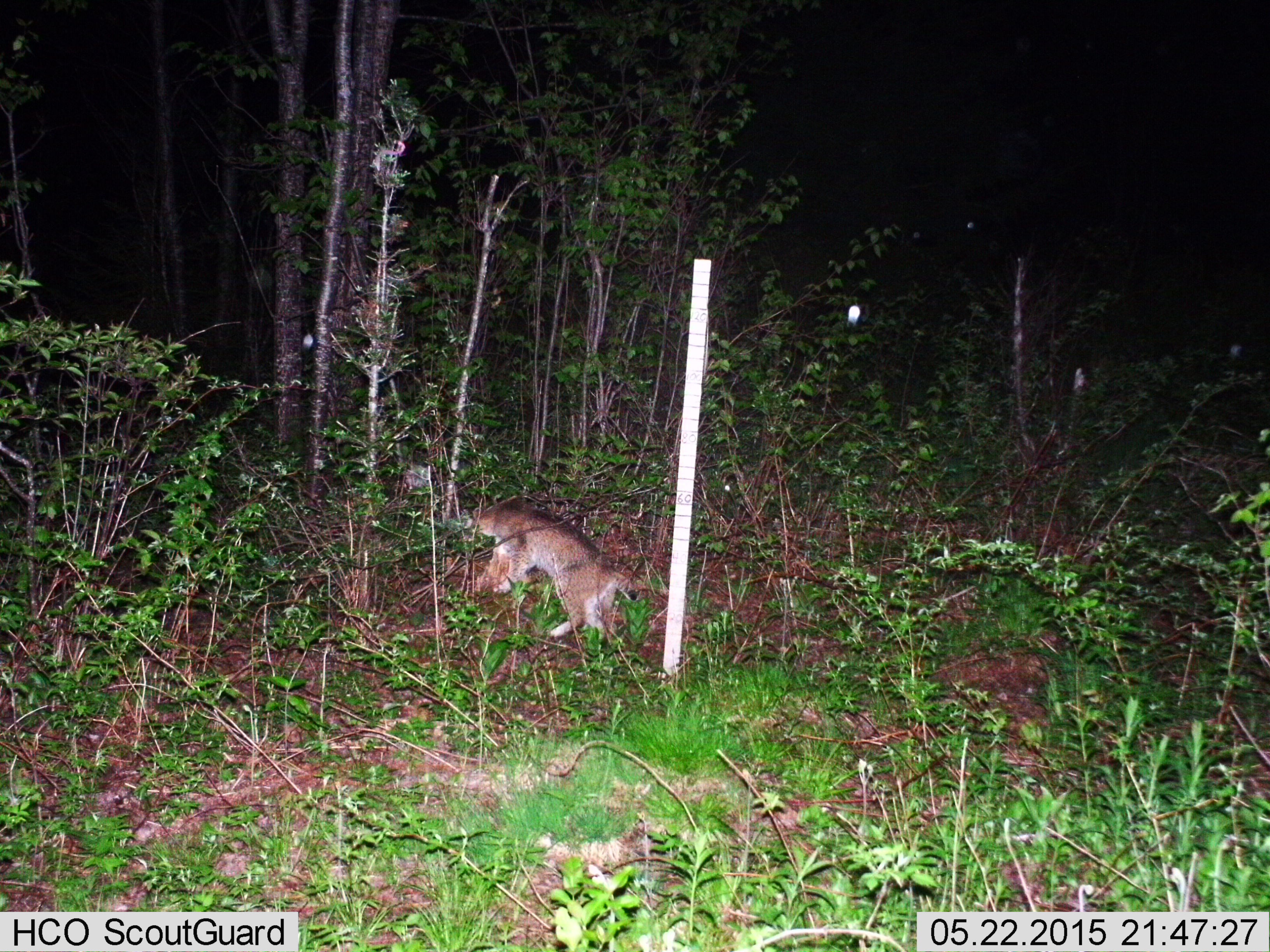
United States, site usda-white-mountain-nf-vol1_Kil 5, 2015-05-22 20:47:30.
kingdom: Animalia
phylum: Chordata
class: Mammalia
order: Carnivora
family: Felidae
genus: Lynx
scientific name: Lynx rufus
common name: bobcat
Bobcat (Lynx rufus).